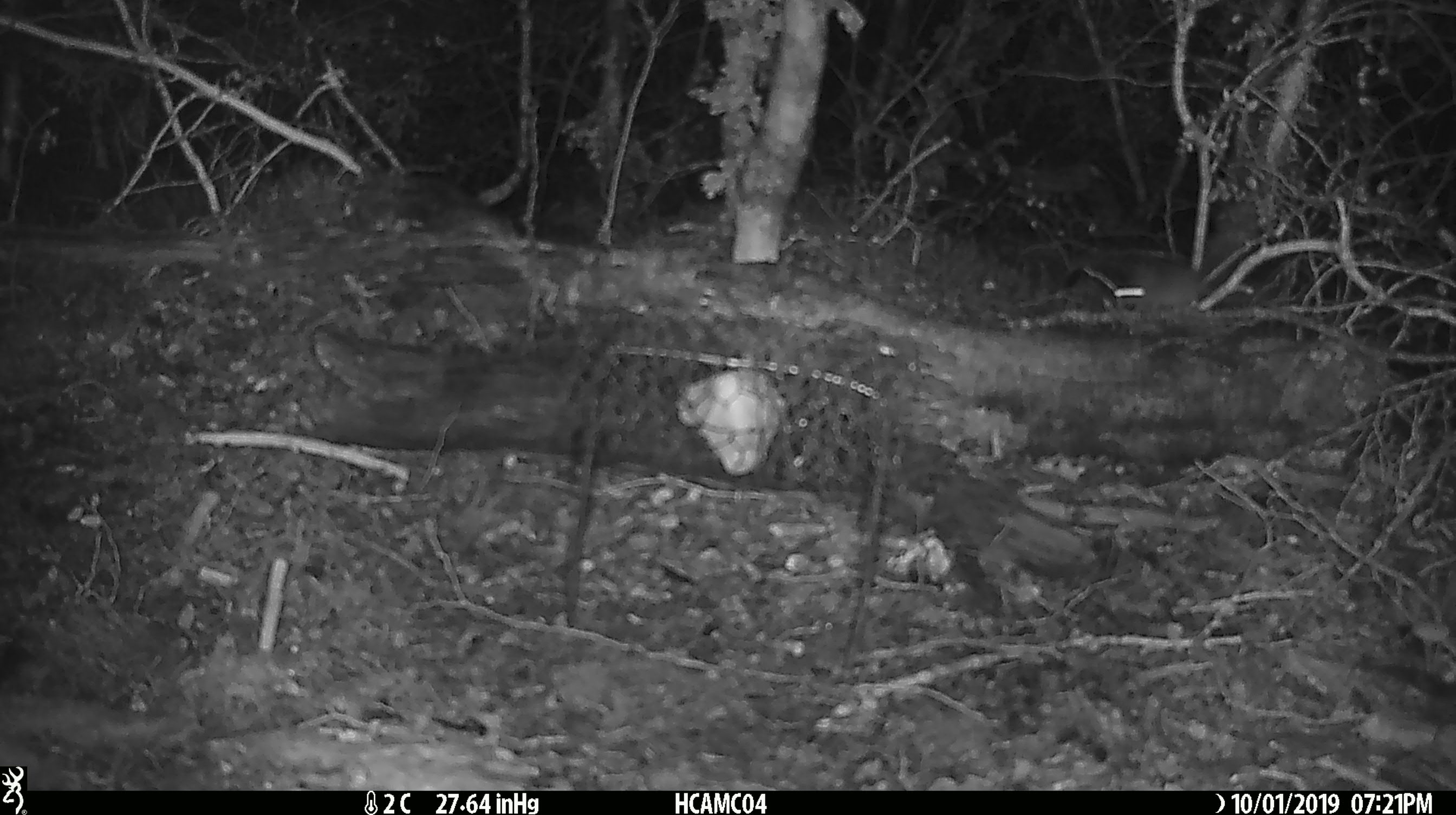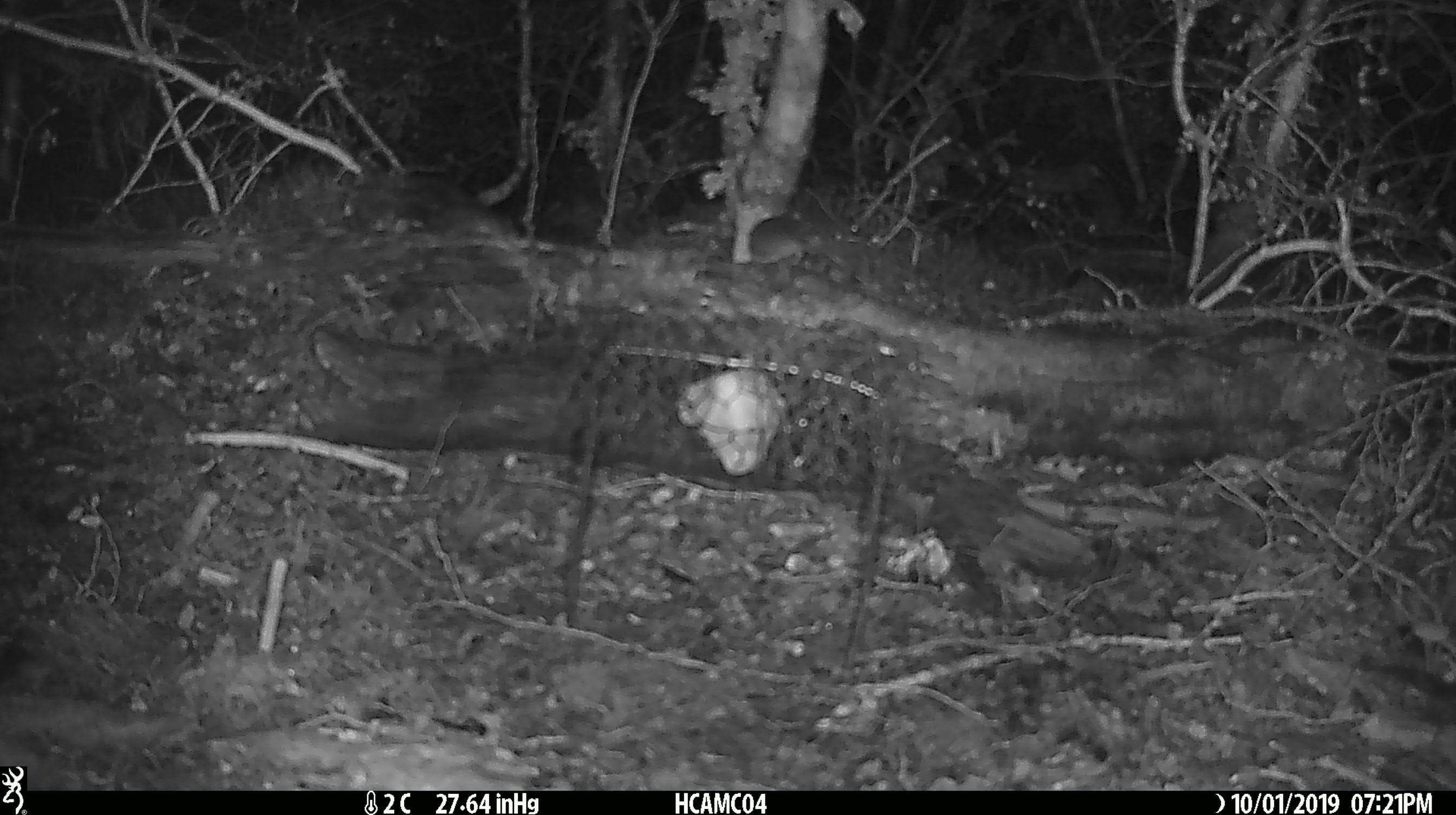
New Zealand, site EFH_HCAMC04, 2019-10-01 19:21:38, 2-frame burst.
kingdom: Animalia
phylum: Chordata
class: Mammalia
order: Rodentia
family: Muridae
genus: Mus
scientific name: Mus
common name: mouse